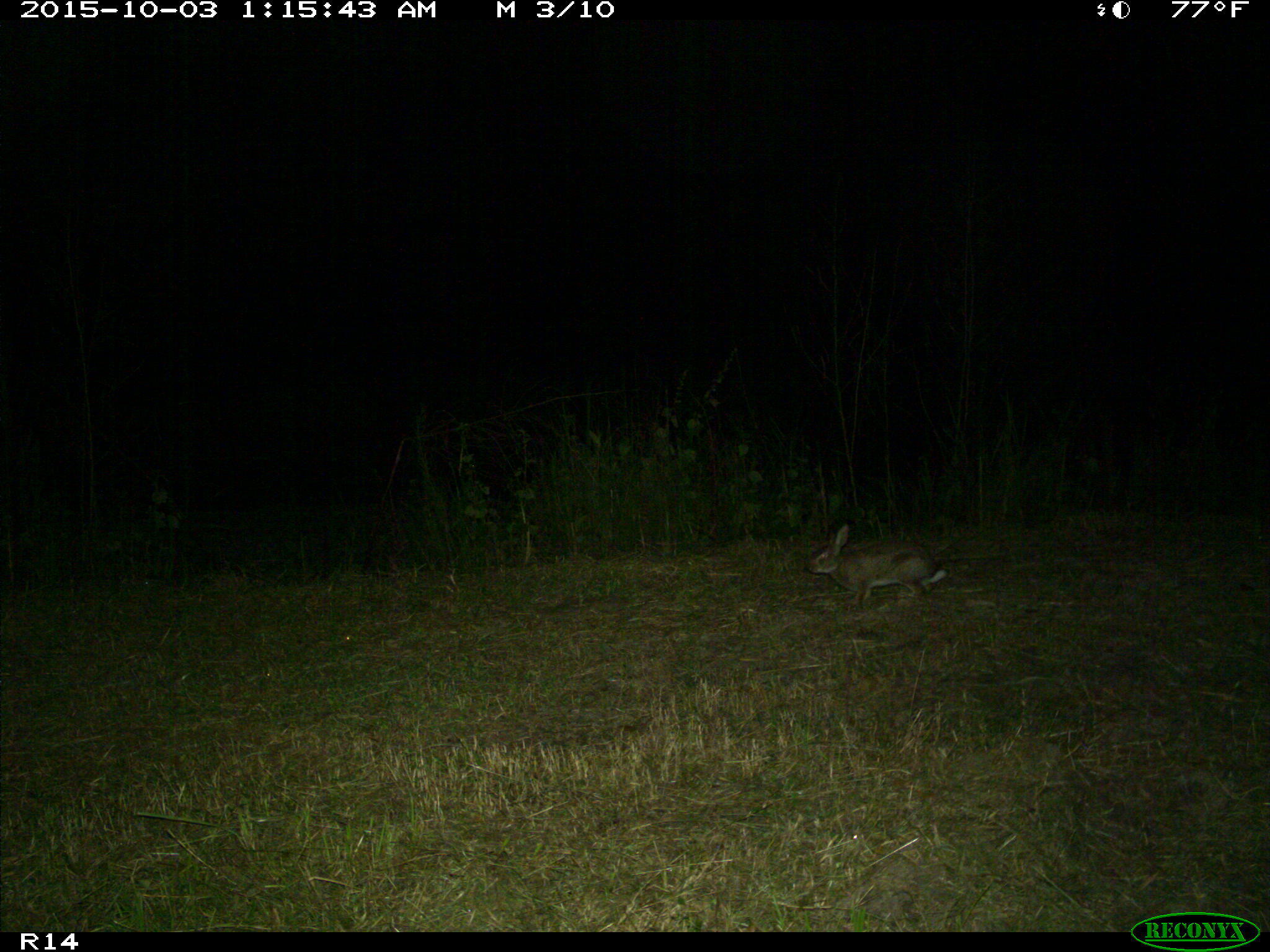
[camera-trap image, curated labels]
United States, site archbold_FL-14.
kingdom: Animalia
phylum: Chordata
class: Mammalia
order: Lagomorpha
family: Leporidae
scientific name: Leporidae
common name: rabbits and hares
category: unidentified rabbit